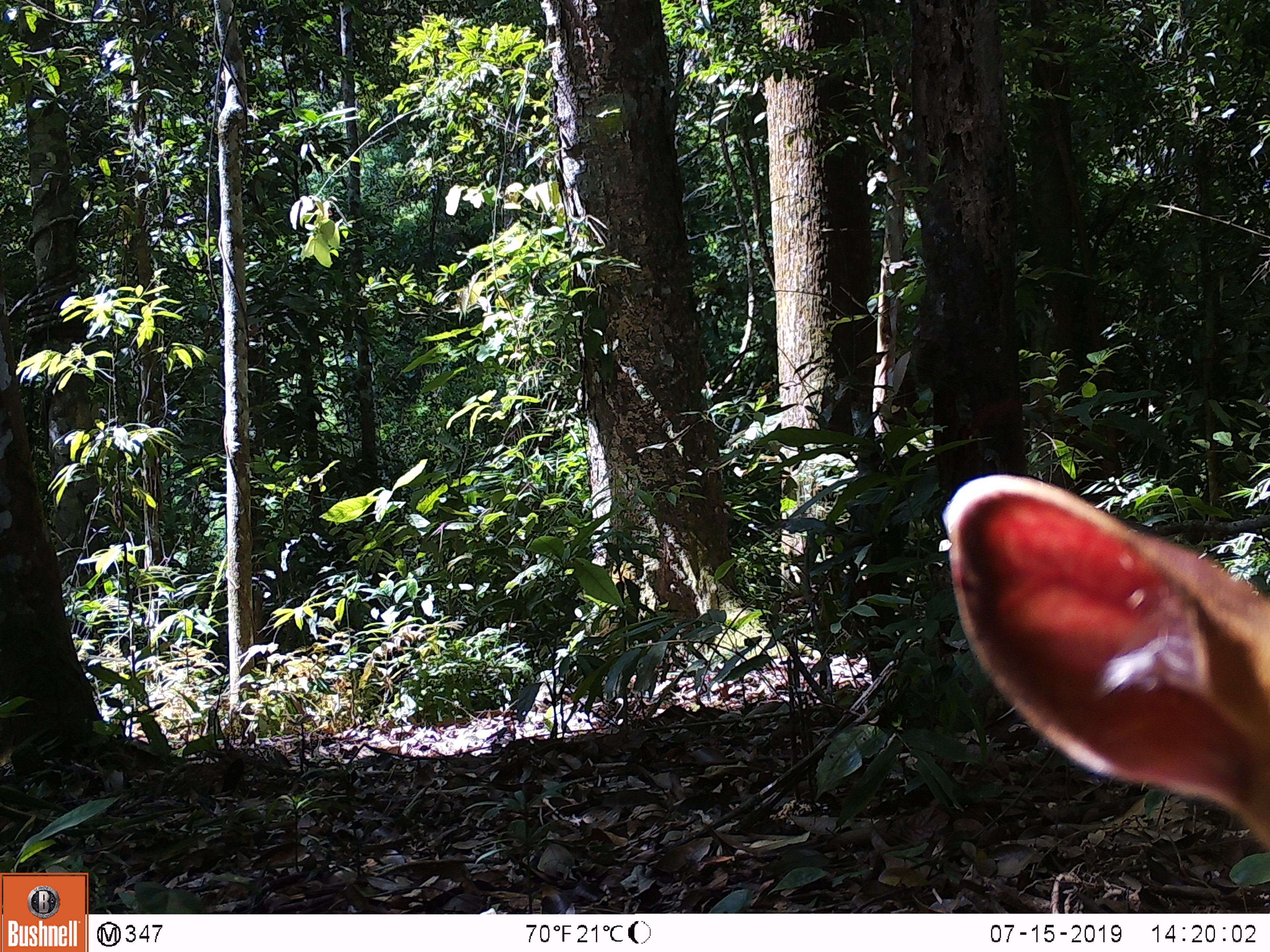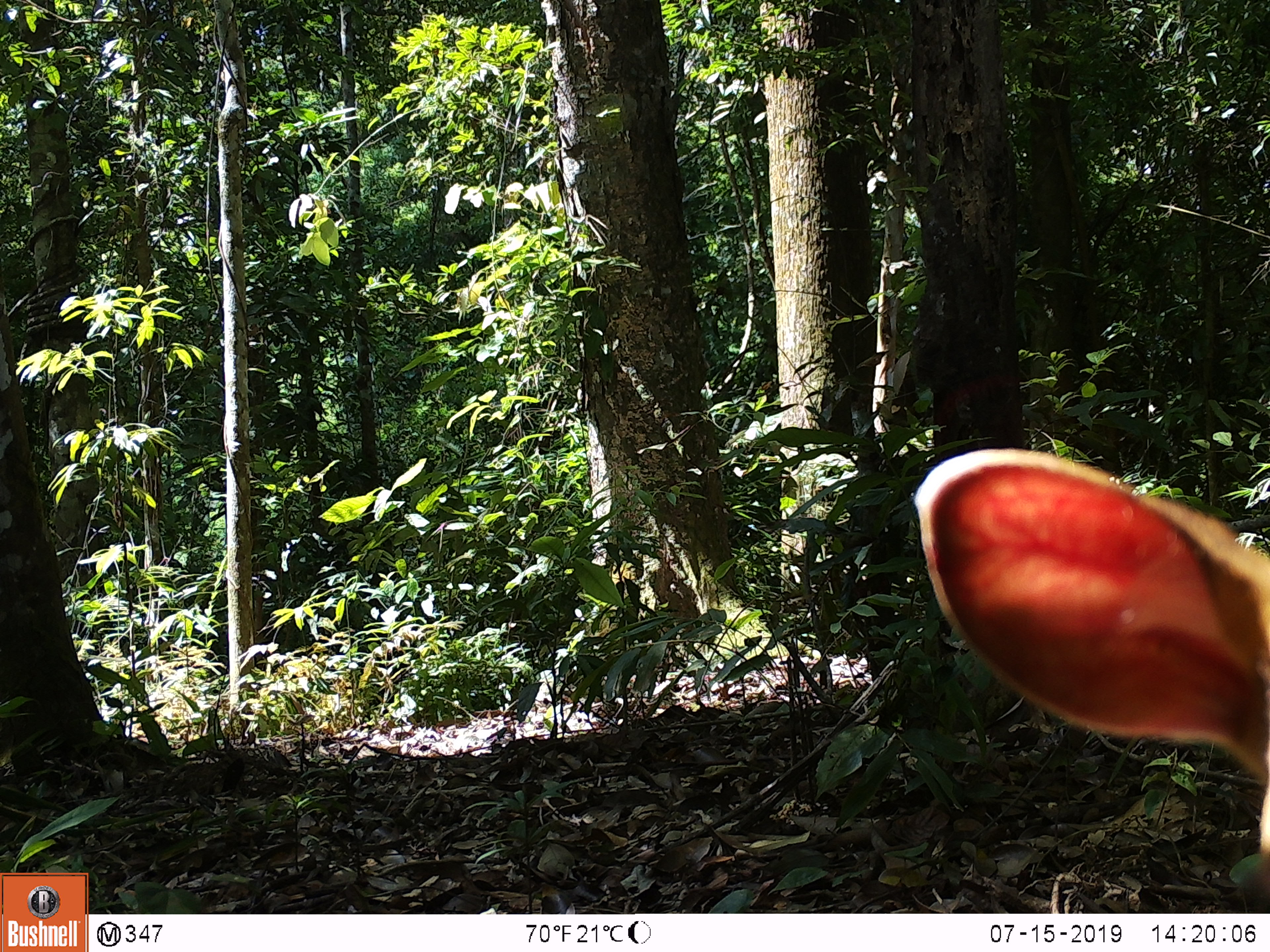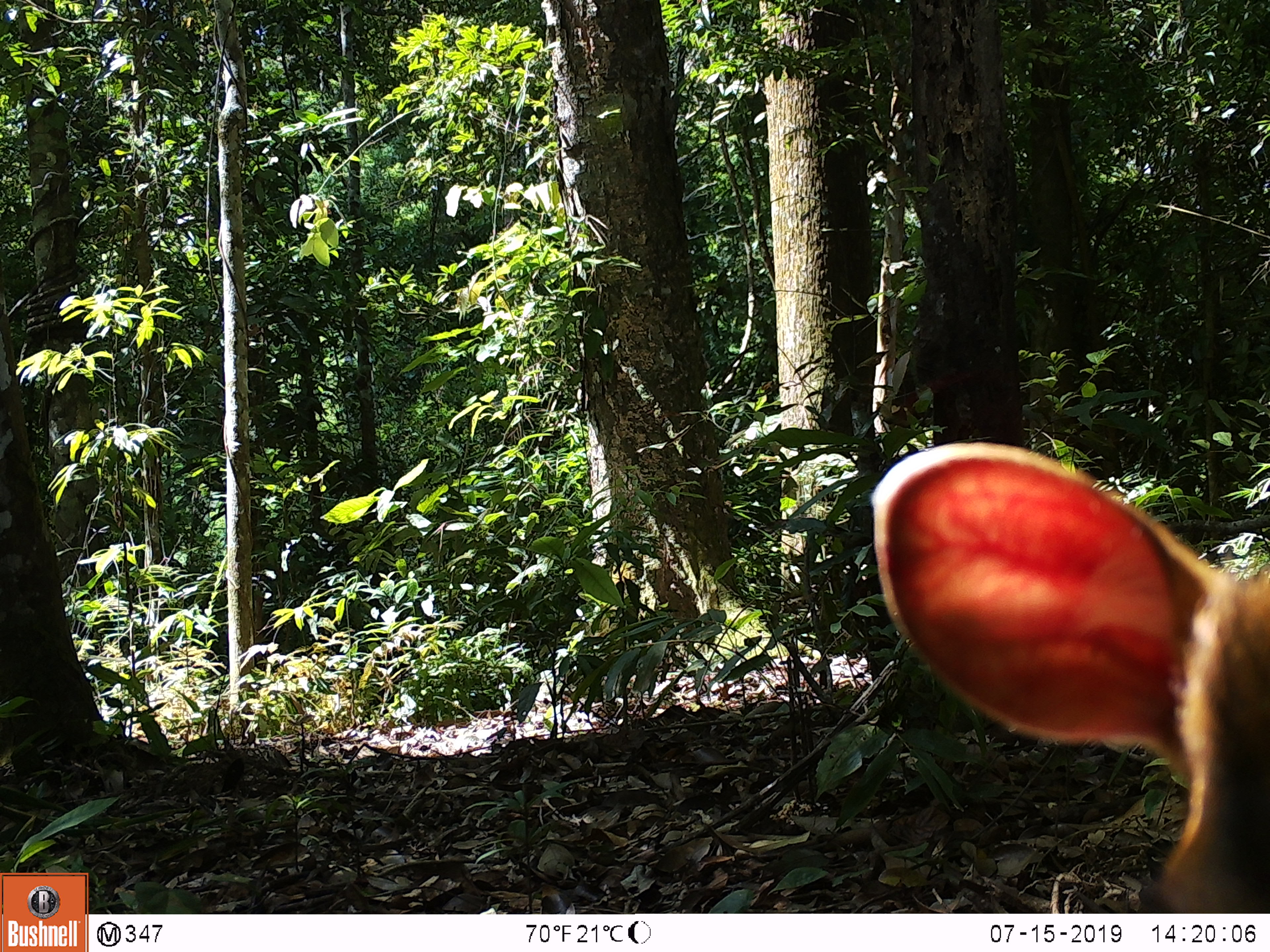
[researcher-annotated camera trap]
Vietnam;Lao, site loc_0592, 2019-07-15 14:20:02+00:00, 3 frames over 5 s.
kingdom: Animalia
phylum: Chordata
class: Mammalia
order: Artiodactyla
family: Cervidae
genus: Muntiacus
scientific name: Muntiacus muntjak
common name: red muntjac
Red muntjac (Muntiacus muntjak). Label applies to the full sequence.